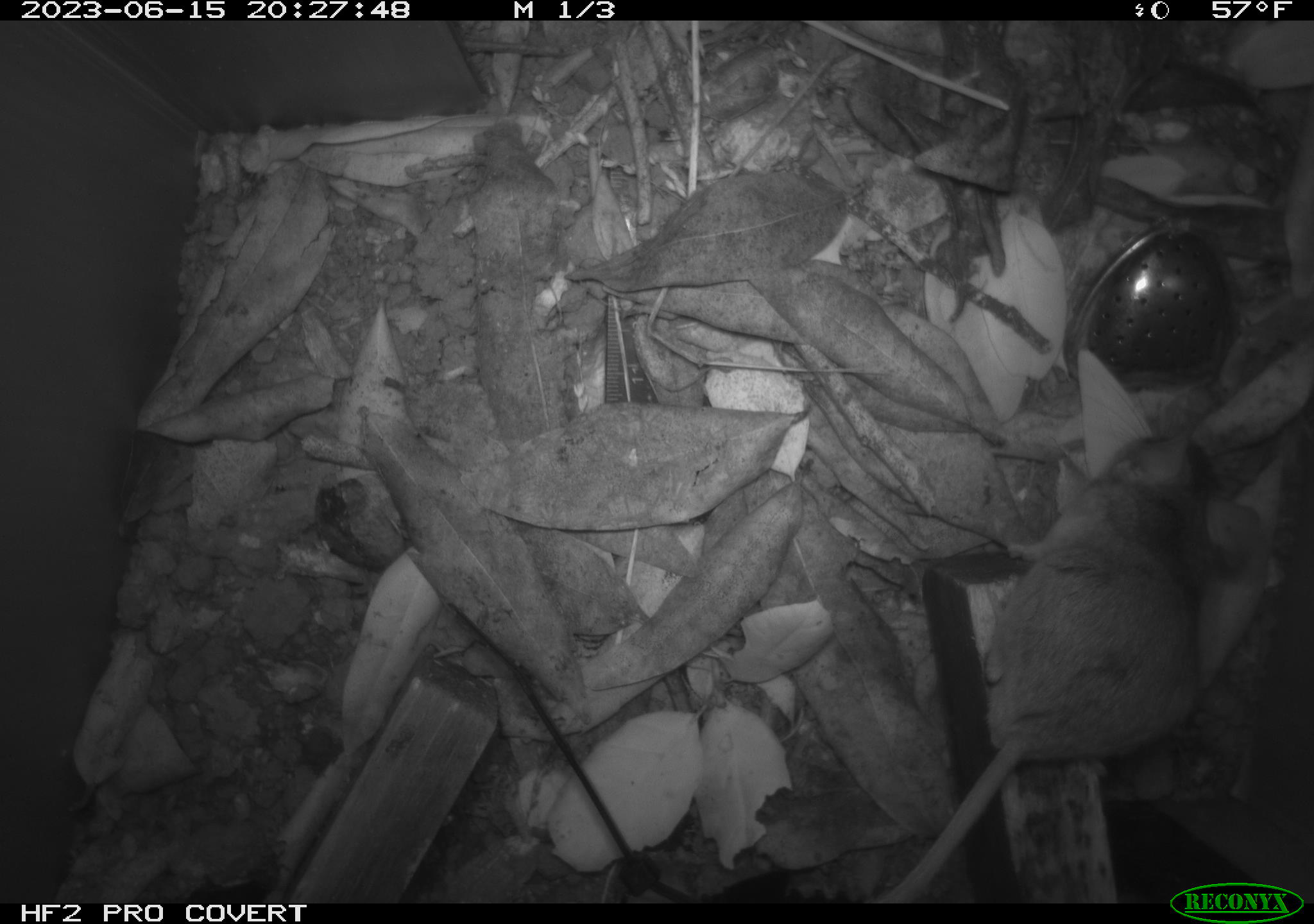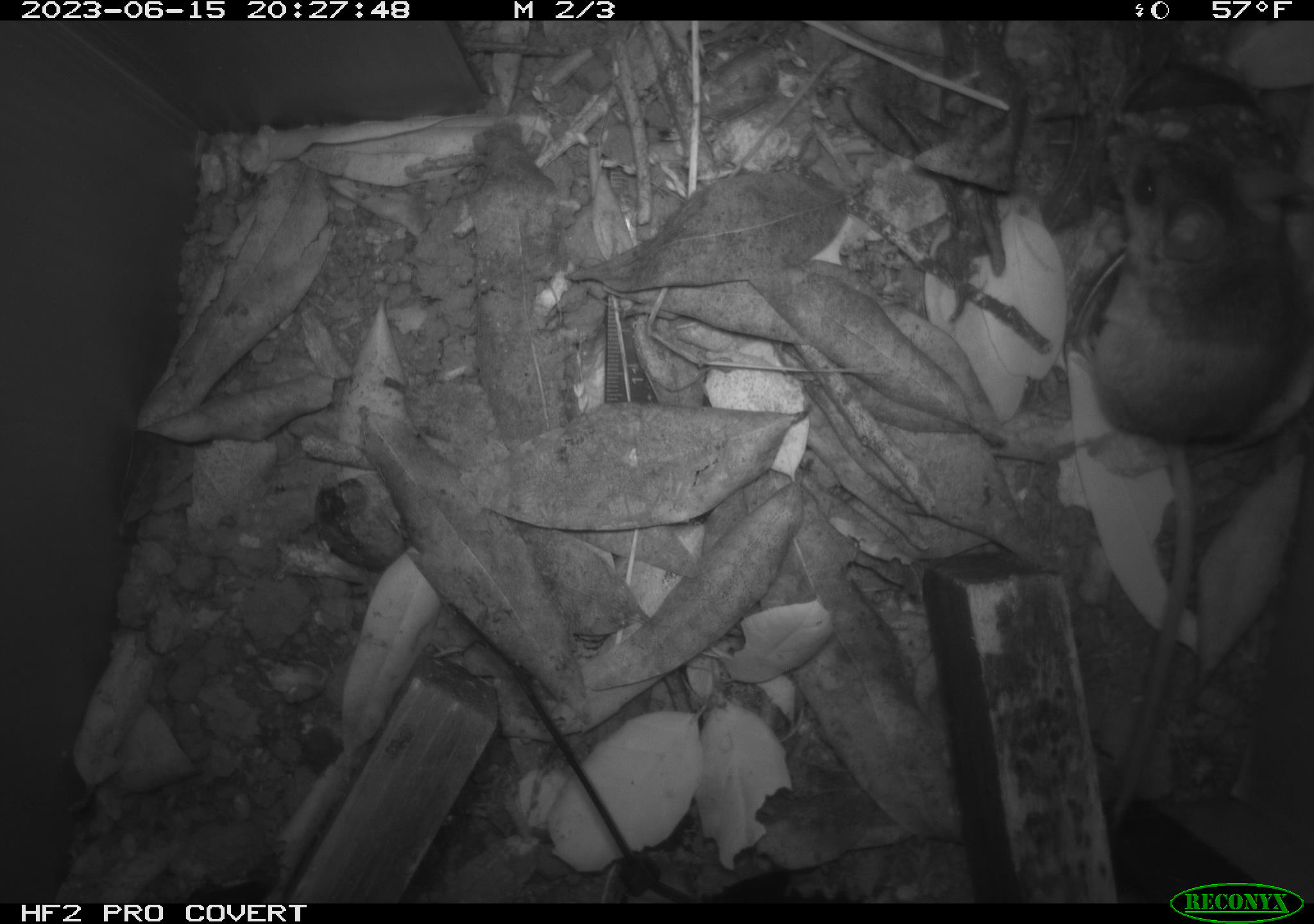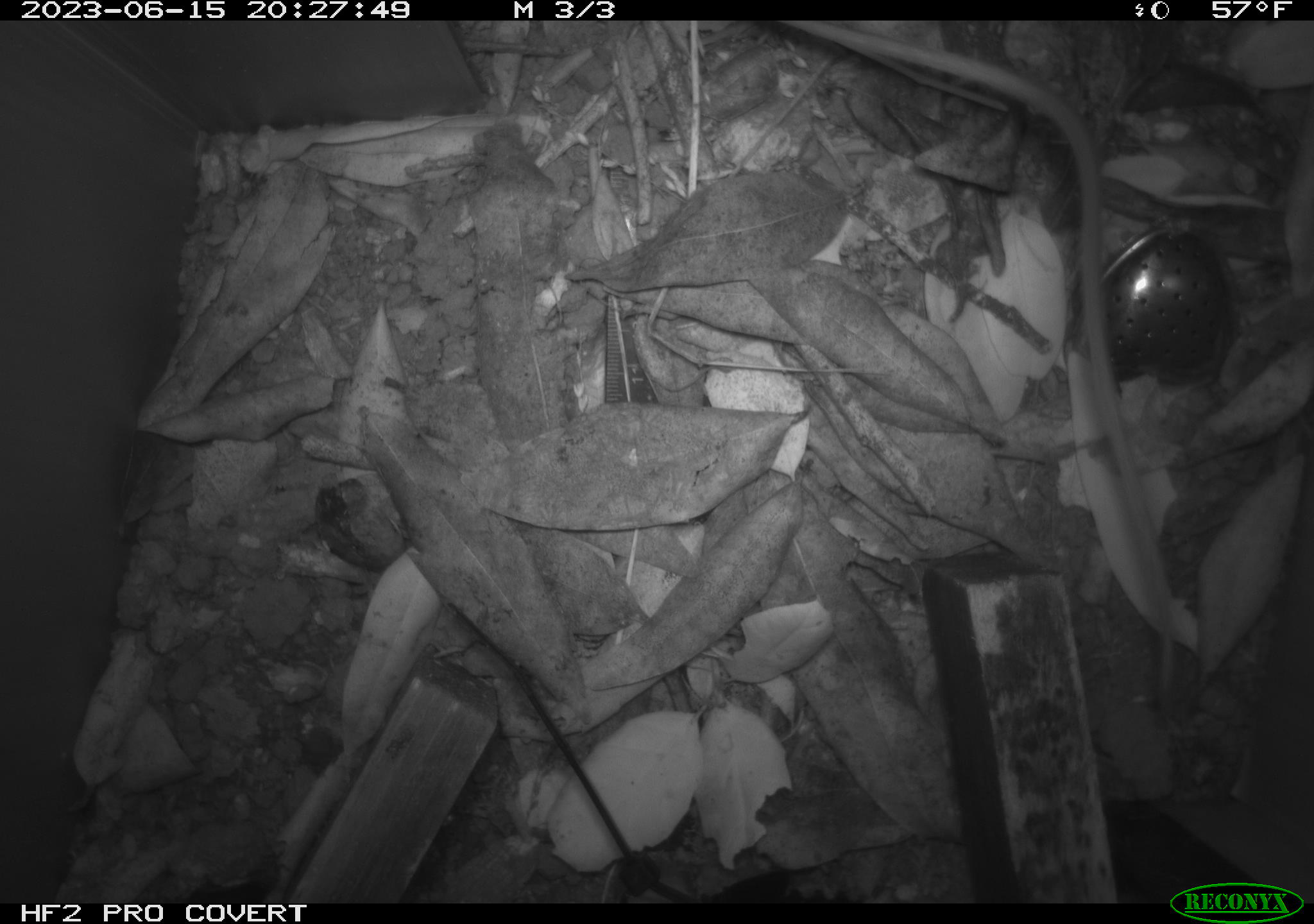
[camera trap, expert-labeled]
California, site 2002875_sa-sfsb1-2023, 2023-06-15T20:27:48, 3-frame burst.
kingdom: Animalia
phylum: Chordata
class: Mammalia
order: Rodentia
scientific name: Rodentia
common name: mouse species